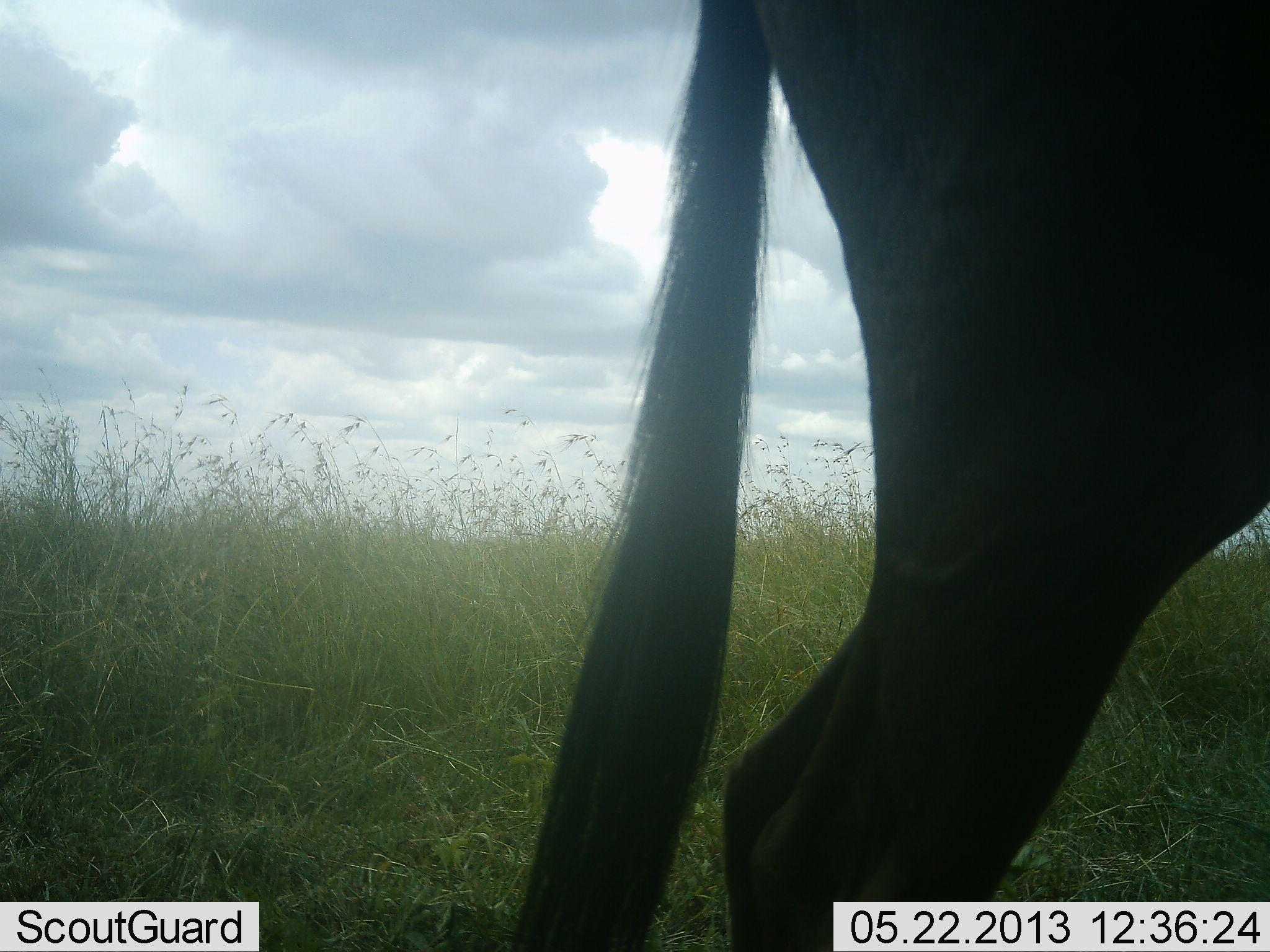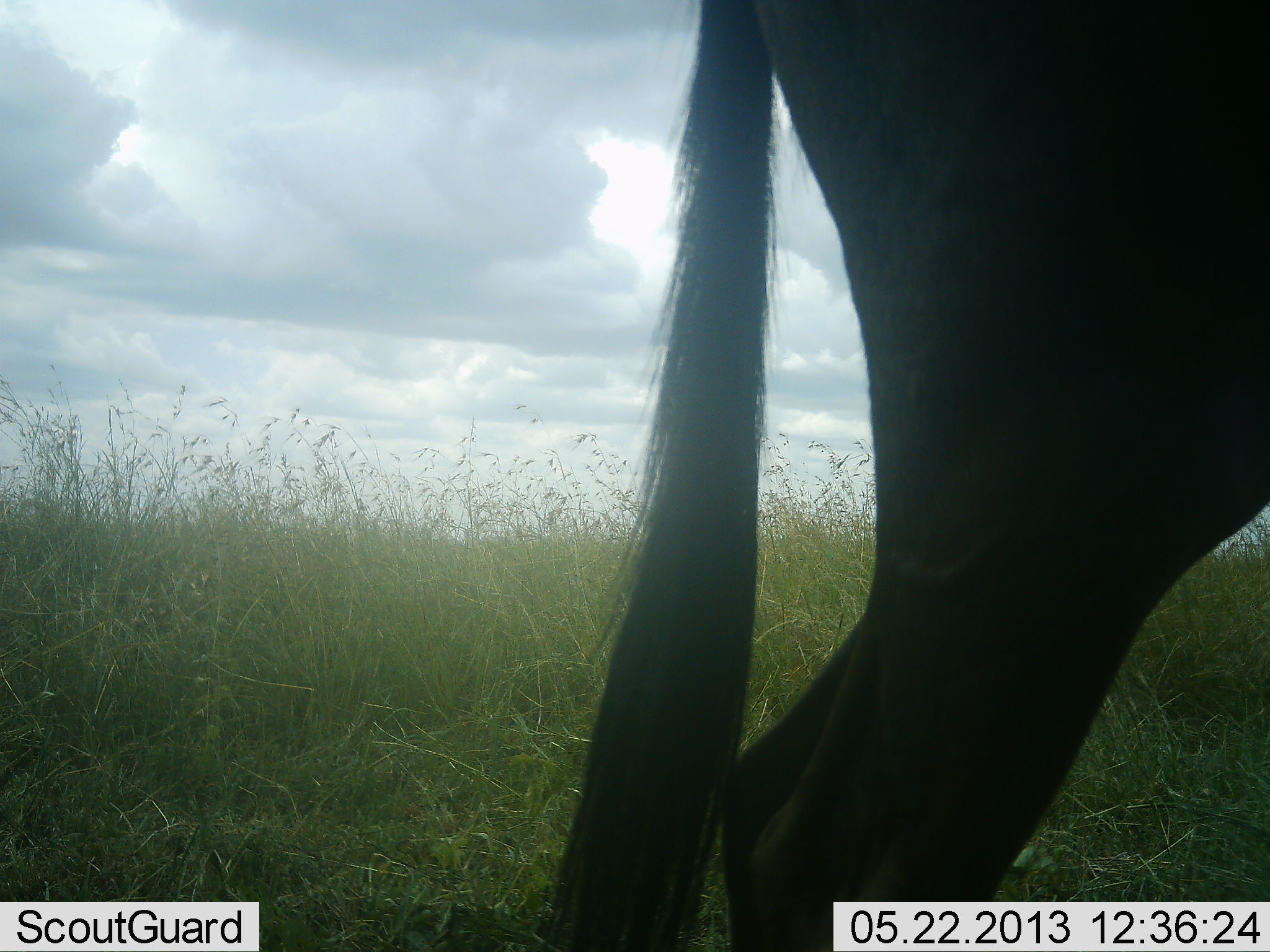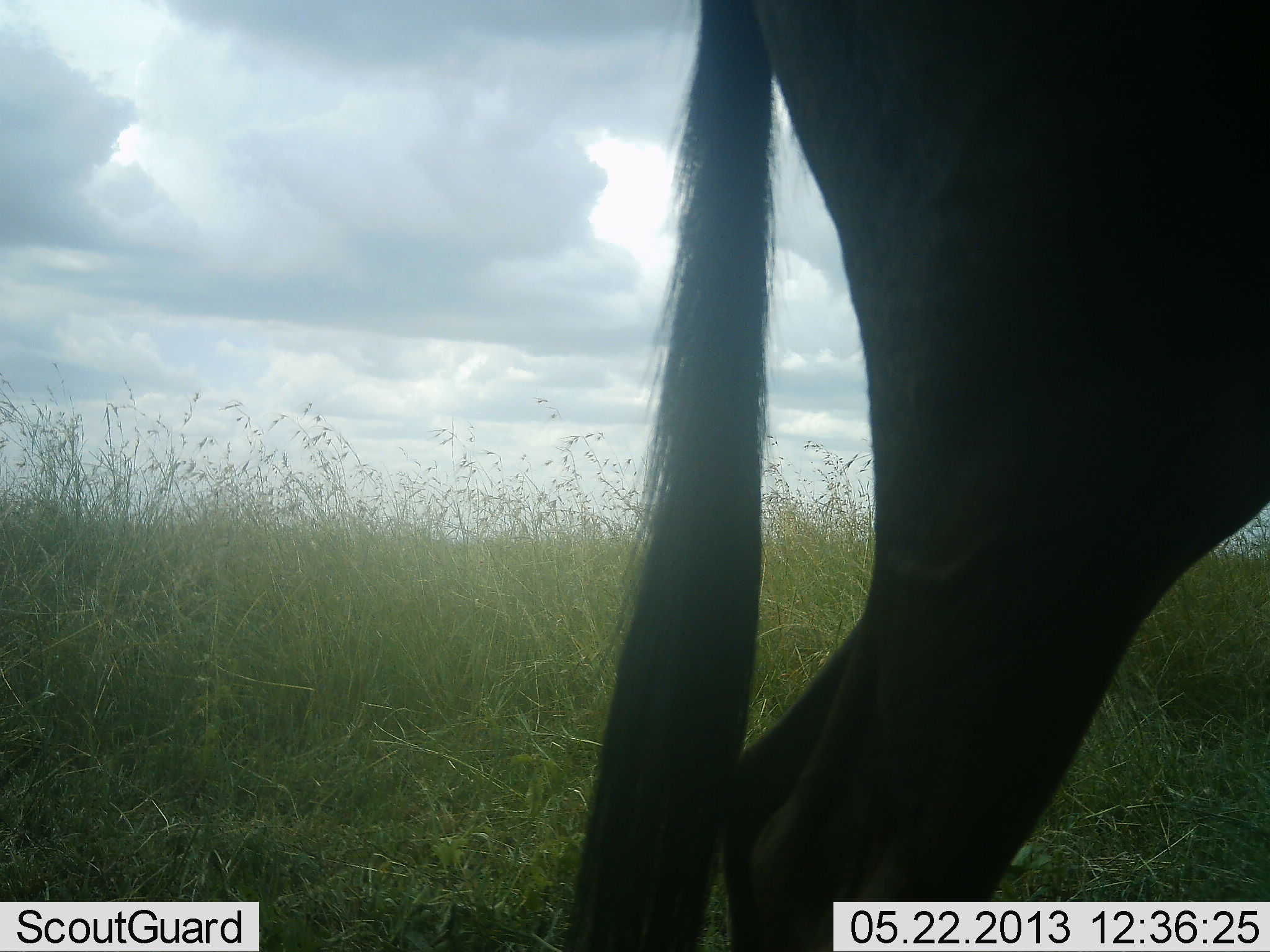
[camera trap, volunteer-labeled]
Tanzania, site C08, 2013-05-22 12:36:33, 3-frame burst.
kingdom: Animalia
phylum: Chordata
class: Mammalia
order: Artiodactyla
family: Bovidae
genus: Connochaetes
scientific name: Connochaetes taurinus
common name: blue wildebeest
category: wildebeest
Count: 1.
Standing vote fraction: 100%.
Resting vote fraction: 0%.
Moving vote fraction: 0%.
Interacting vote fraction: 0%.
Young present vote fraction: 0%.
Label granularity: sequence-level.